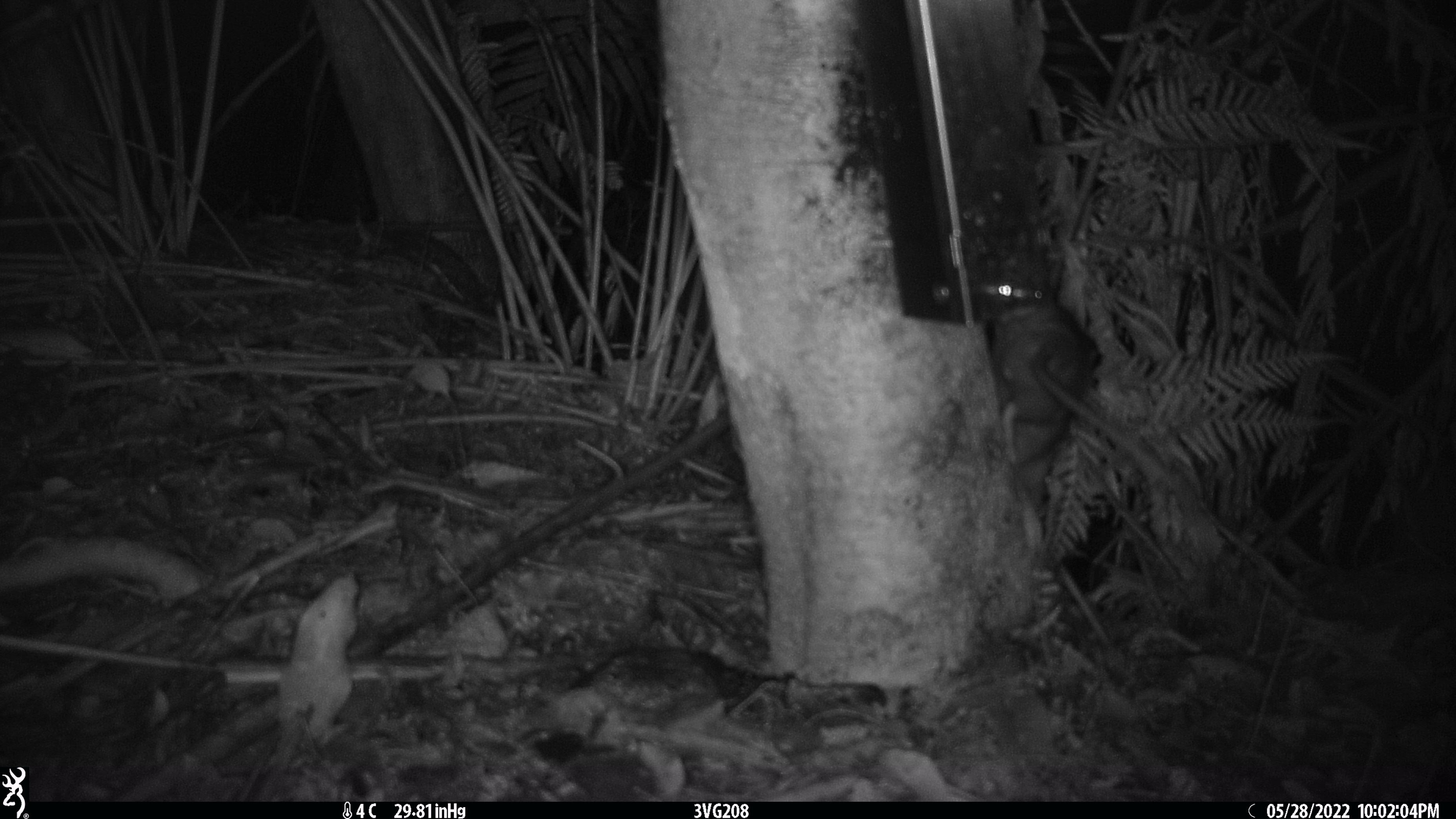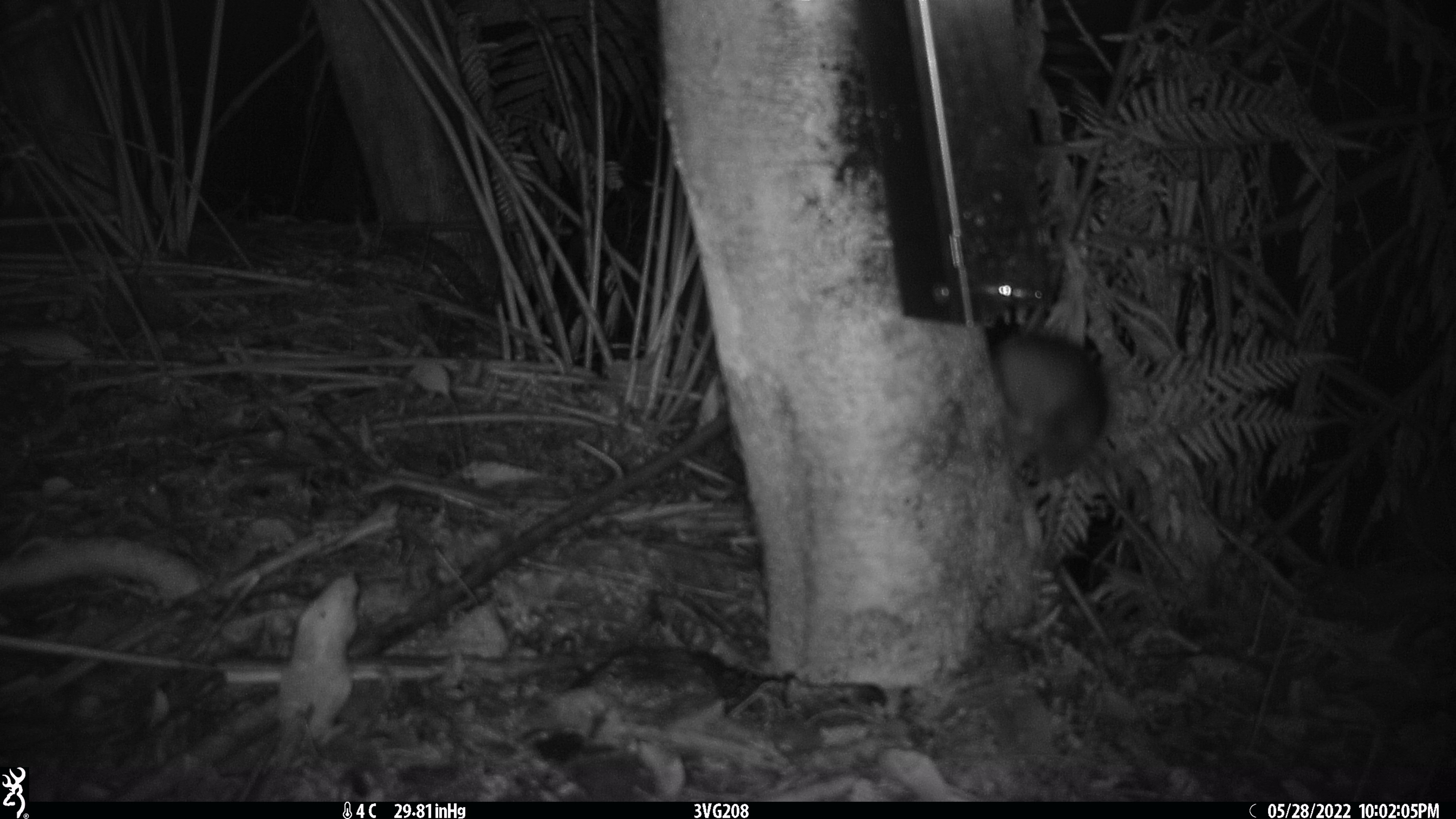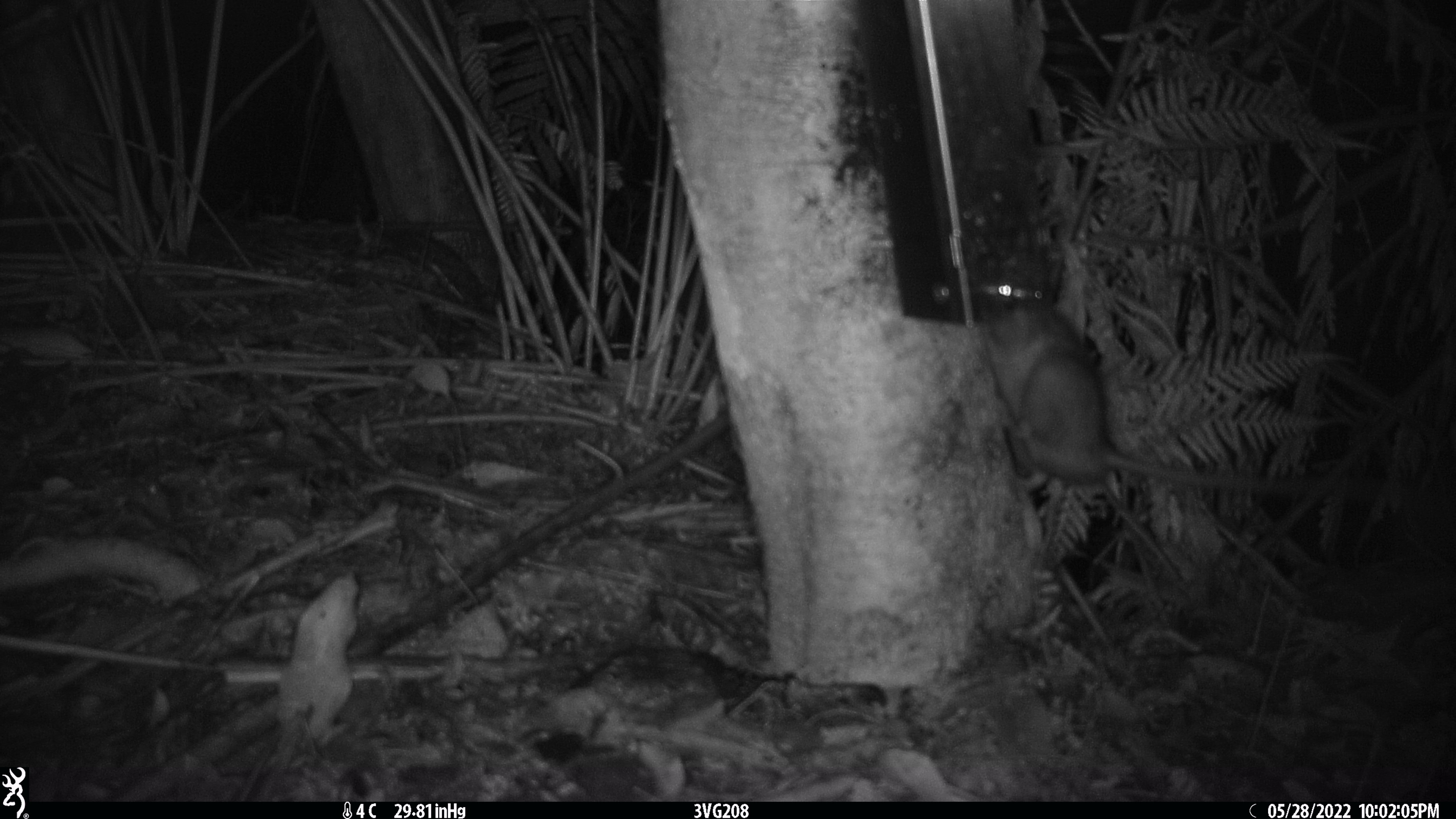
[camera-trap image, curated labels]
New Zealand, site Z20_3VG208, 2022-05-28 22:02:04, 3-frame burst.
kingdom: Animalia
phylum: Chordata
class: Mammalia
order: Rodentia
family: Muridae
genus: Rattus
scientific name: Rattus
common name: rat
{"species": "rat (Rattus)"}